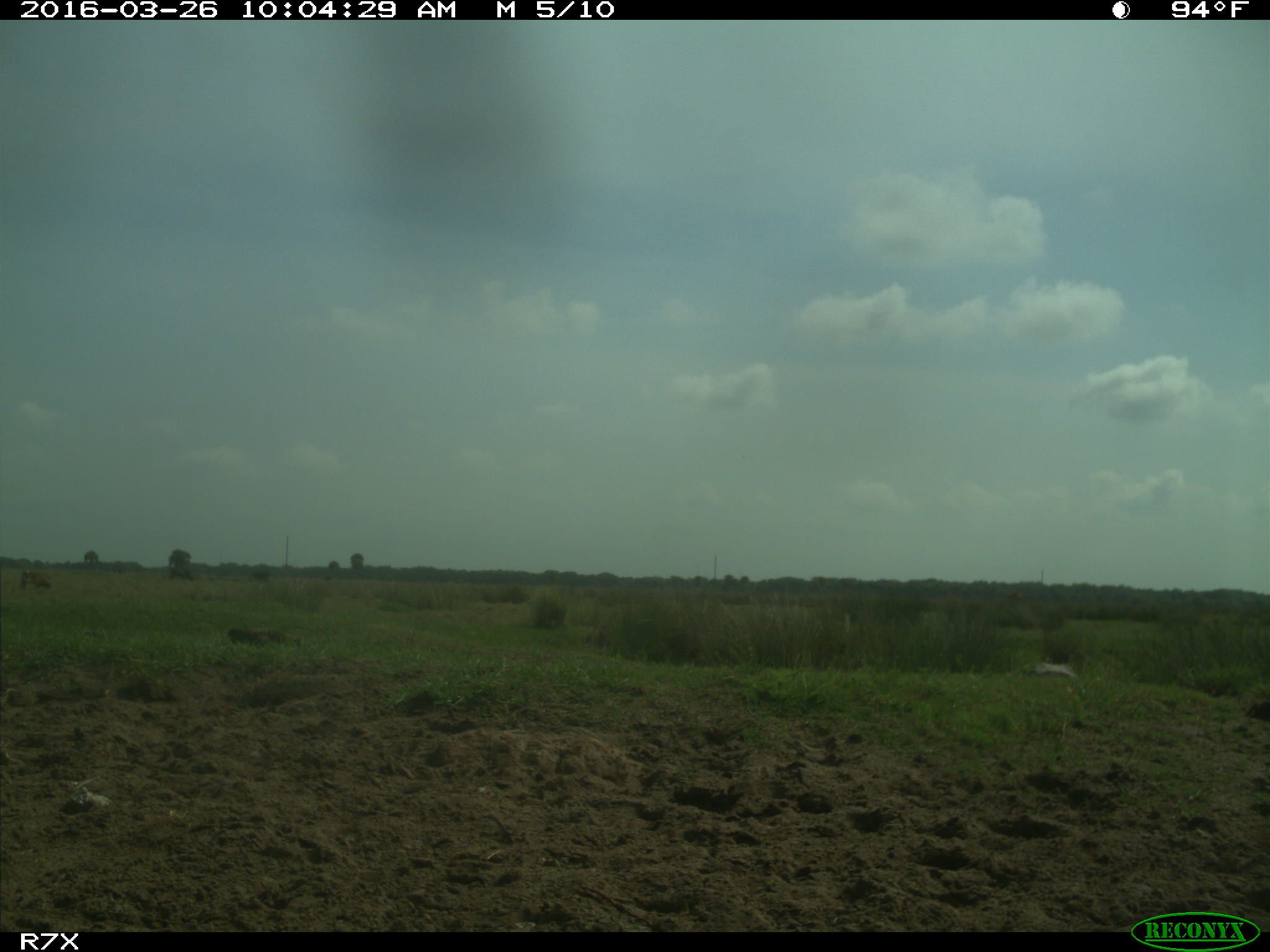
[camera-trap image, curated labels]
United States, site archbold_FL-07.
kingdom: Animalia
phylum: Chordata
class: Mammalia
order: Artiodactyla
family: Bovidae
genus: Bos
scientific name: Bos taurus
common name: domestic cow